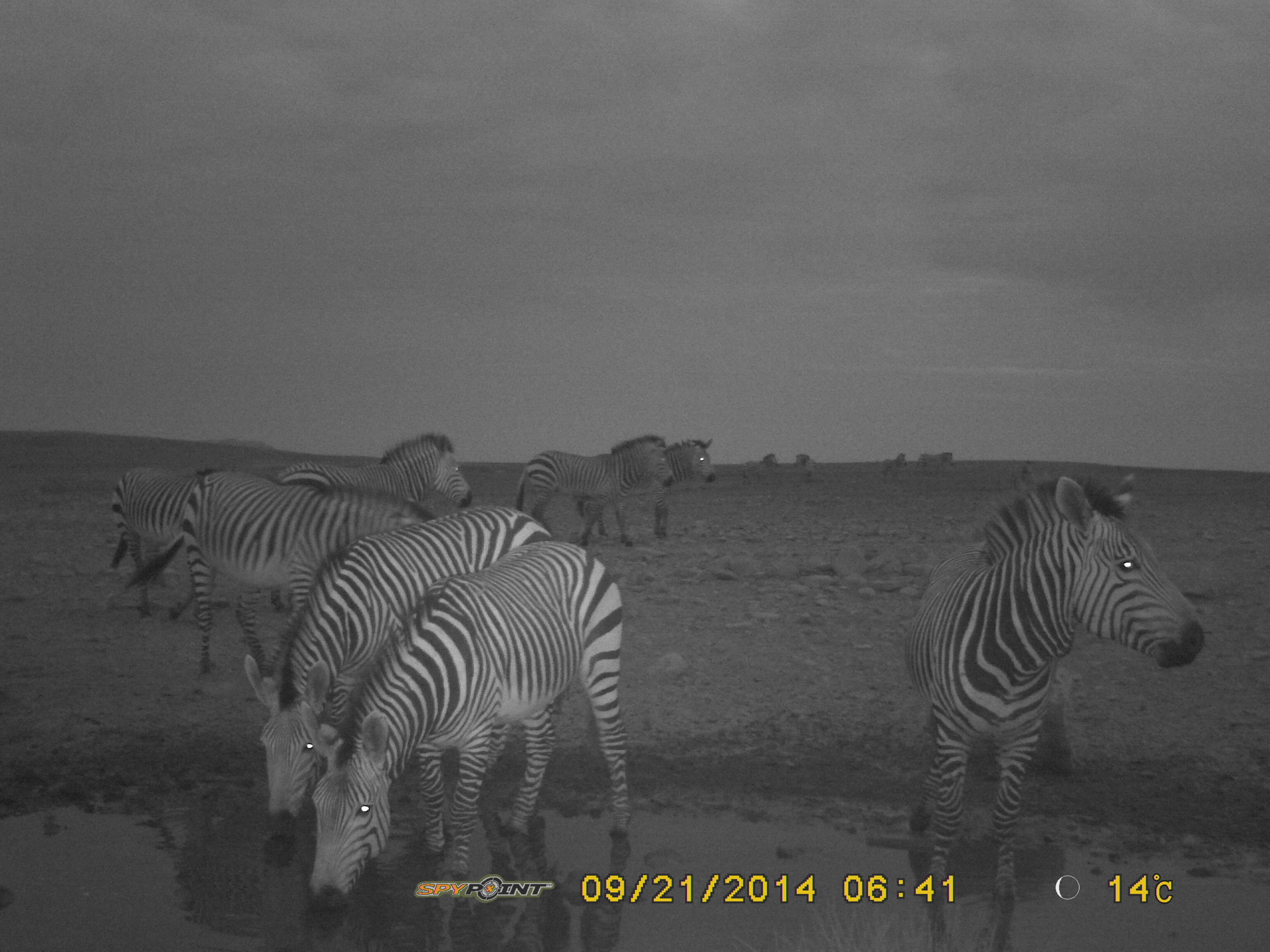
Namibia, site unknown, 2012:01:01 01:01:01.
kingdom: Animalia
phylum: Chordata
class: Mammalia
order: Perissodactyla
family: Equidae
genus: Equus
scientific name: Equus zebra hartmannae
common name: hartmann's mountain zebra